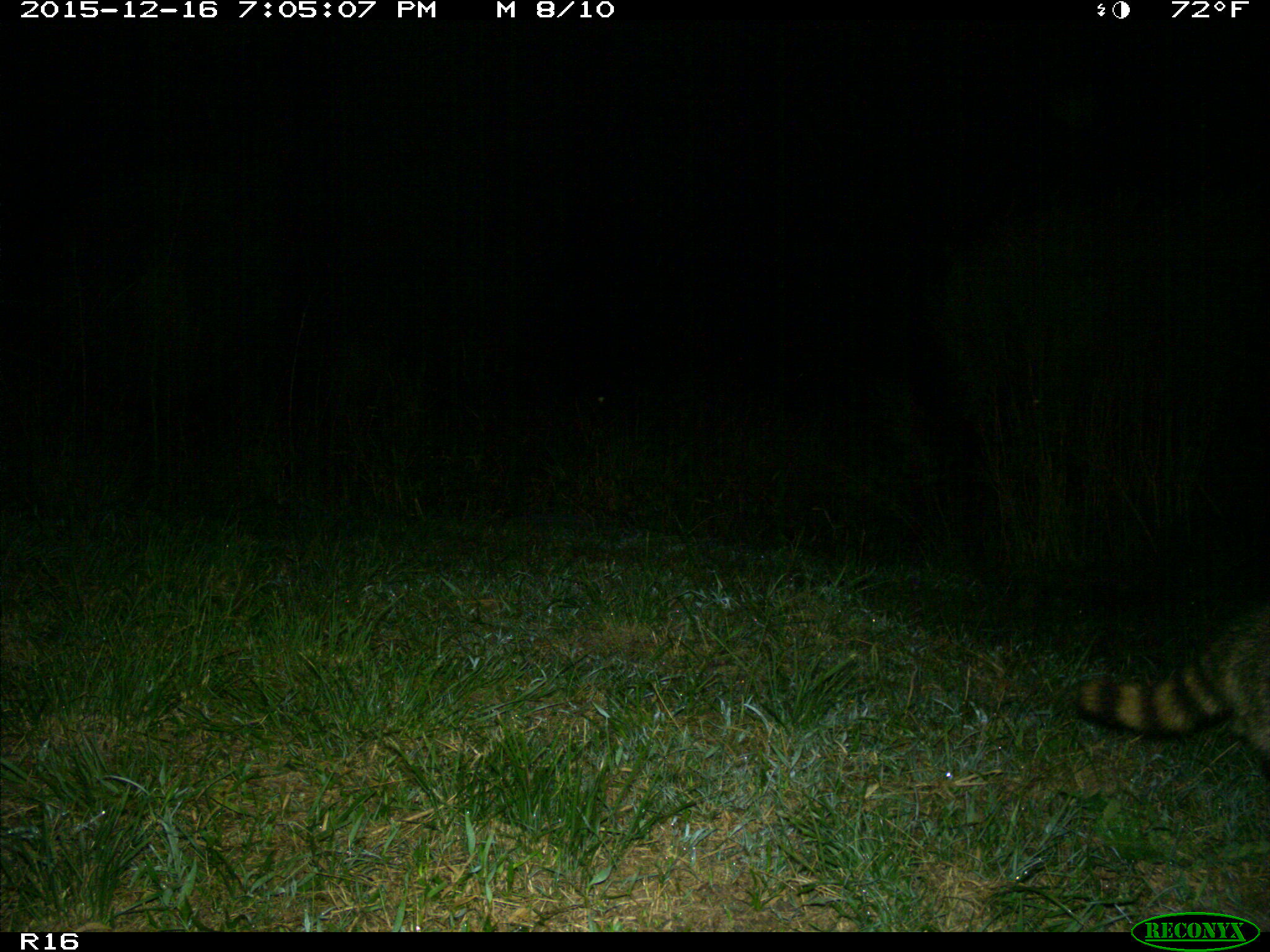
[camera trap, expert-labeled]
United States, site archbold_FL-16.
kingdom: Animalia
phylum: Chordata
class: Mammalia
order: Carnivora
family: Procyonidae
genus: Procyon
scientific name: Procyon lotor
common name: common raccoon